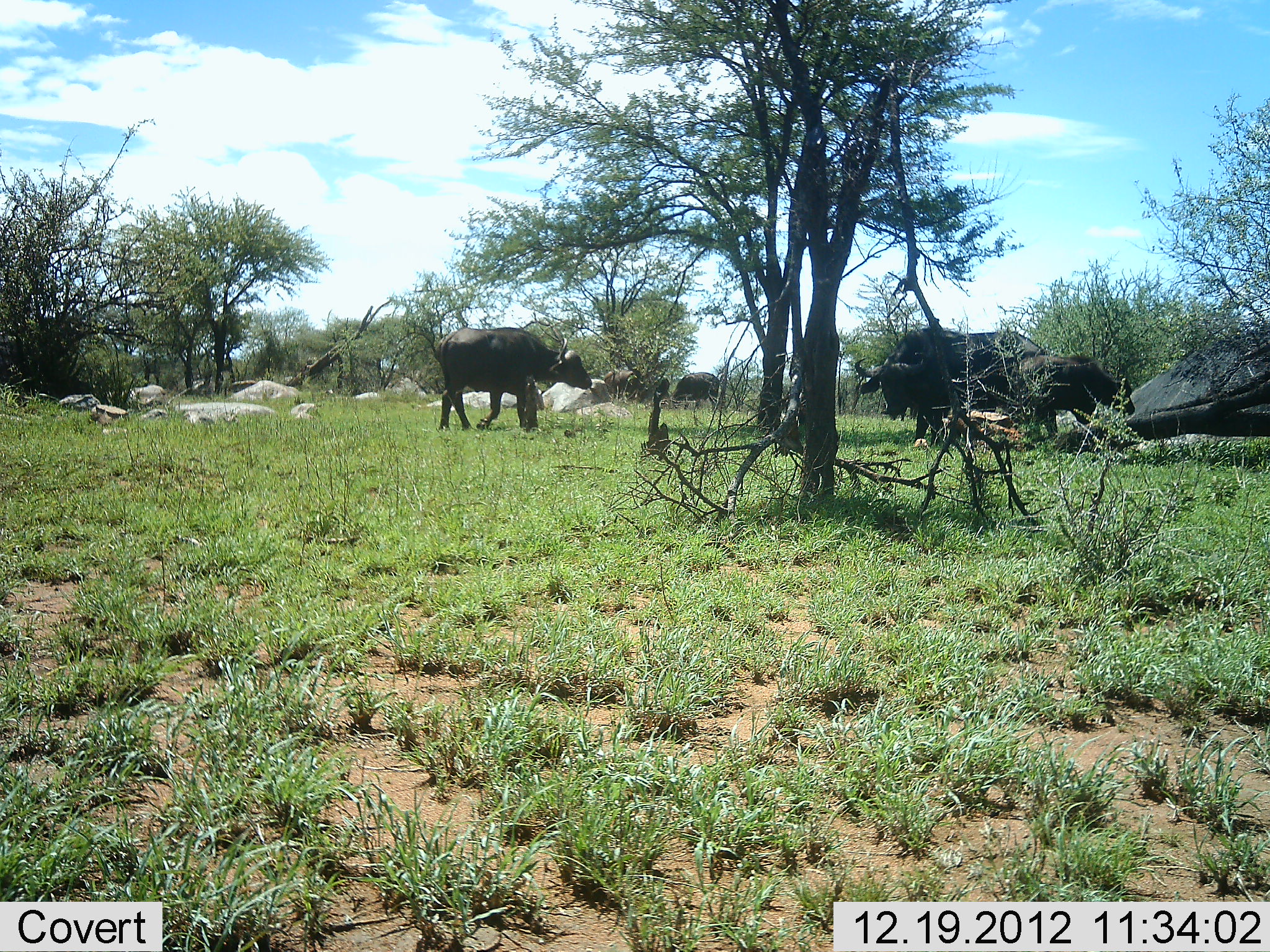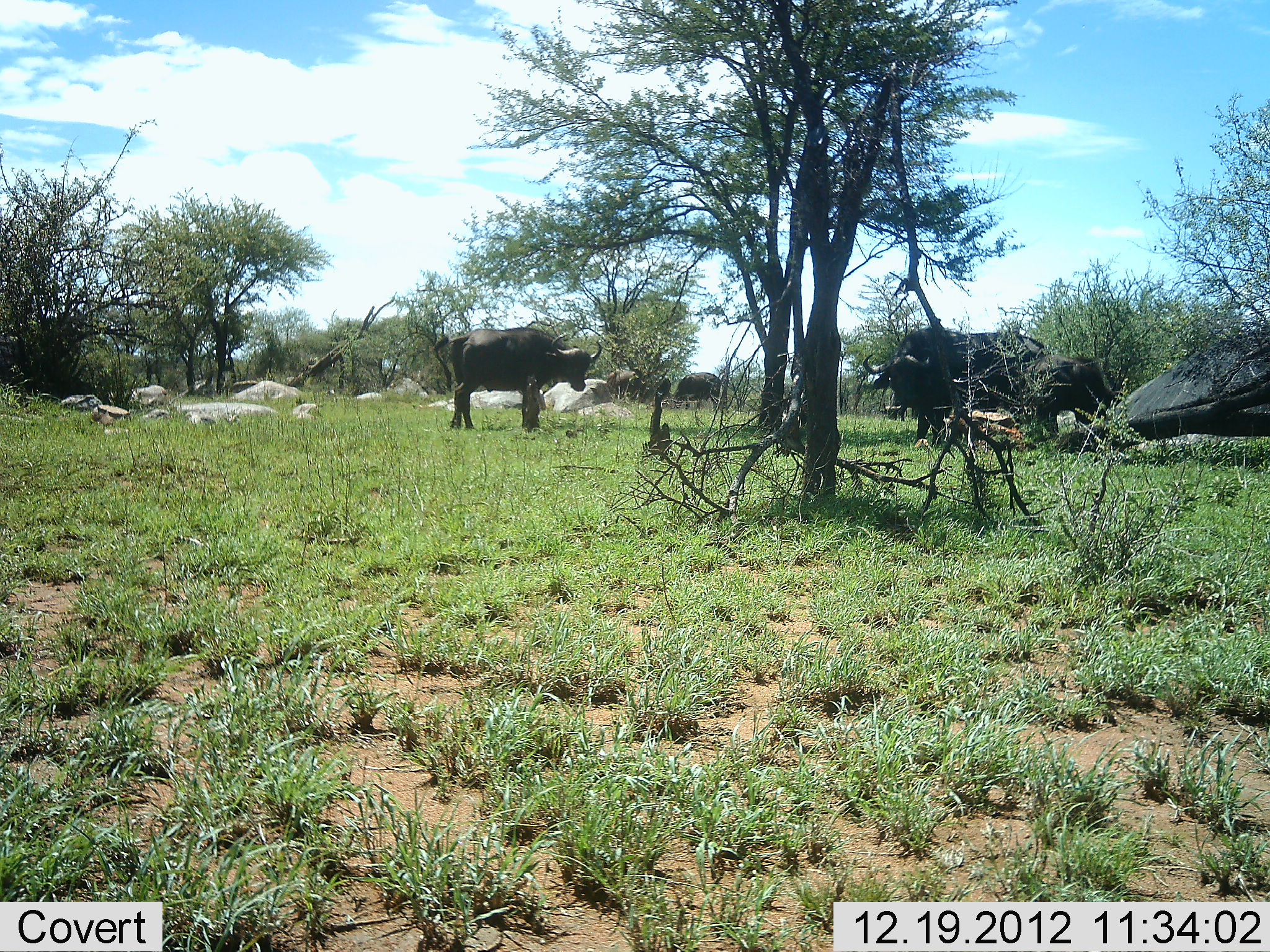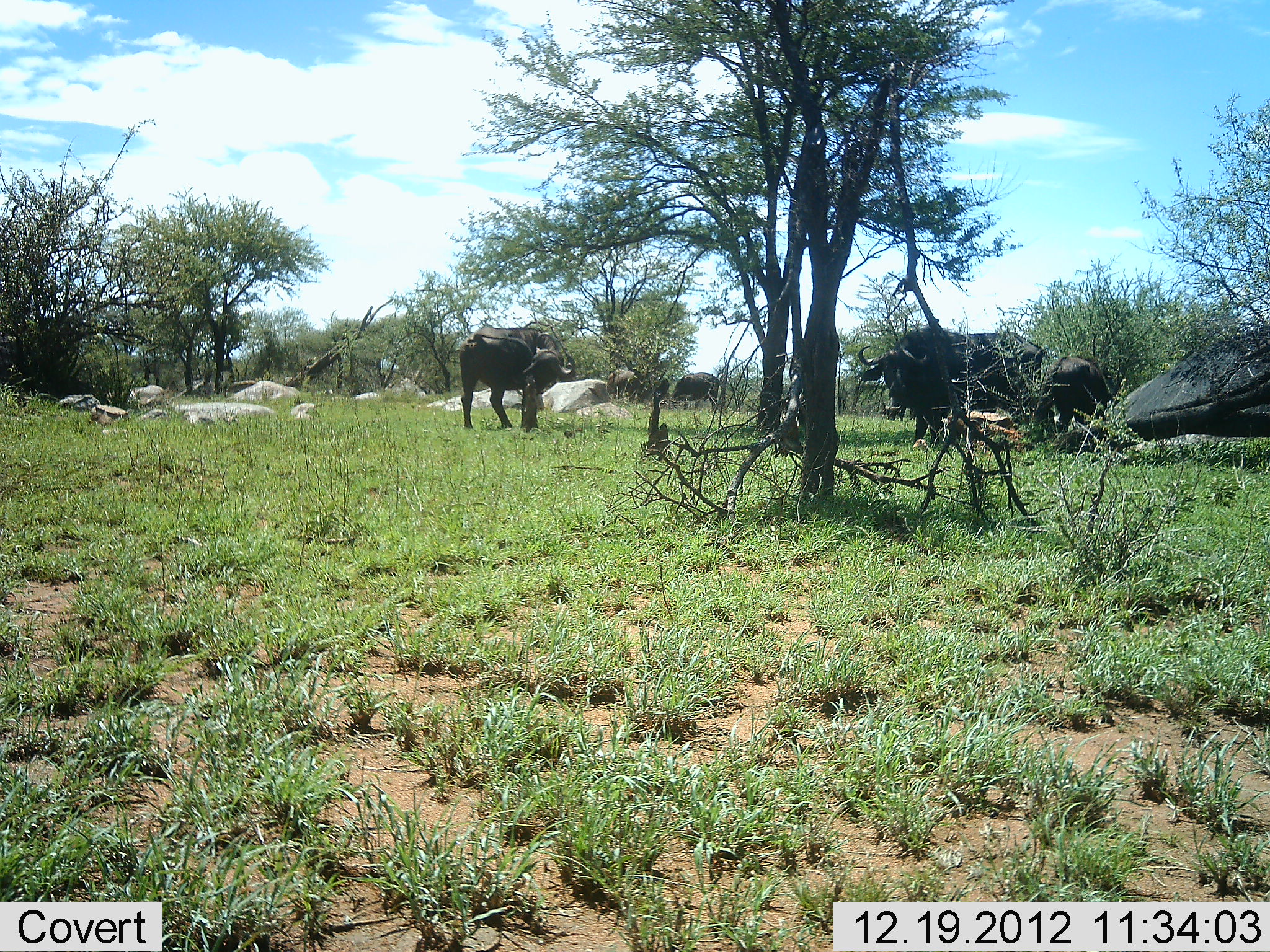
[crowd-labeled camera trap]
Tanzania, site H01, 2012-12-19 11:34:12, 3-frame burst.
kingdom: Animalia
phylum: Chordata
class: Mammalia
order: Artiodactyla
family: Bovidae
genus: Syncerus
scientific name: Syncerus caffer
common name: cape buffalo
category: buffalo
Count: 3.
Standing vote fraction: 78%.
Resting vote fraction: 0%.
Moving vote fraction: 39%.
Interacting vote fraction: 0%.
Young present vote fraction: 17%.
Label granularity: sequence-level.